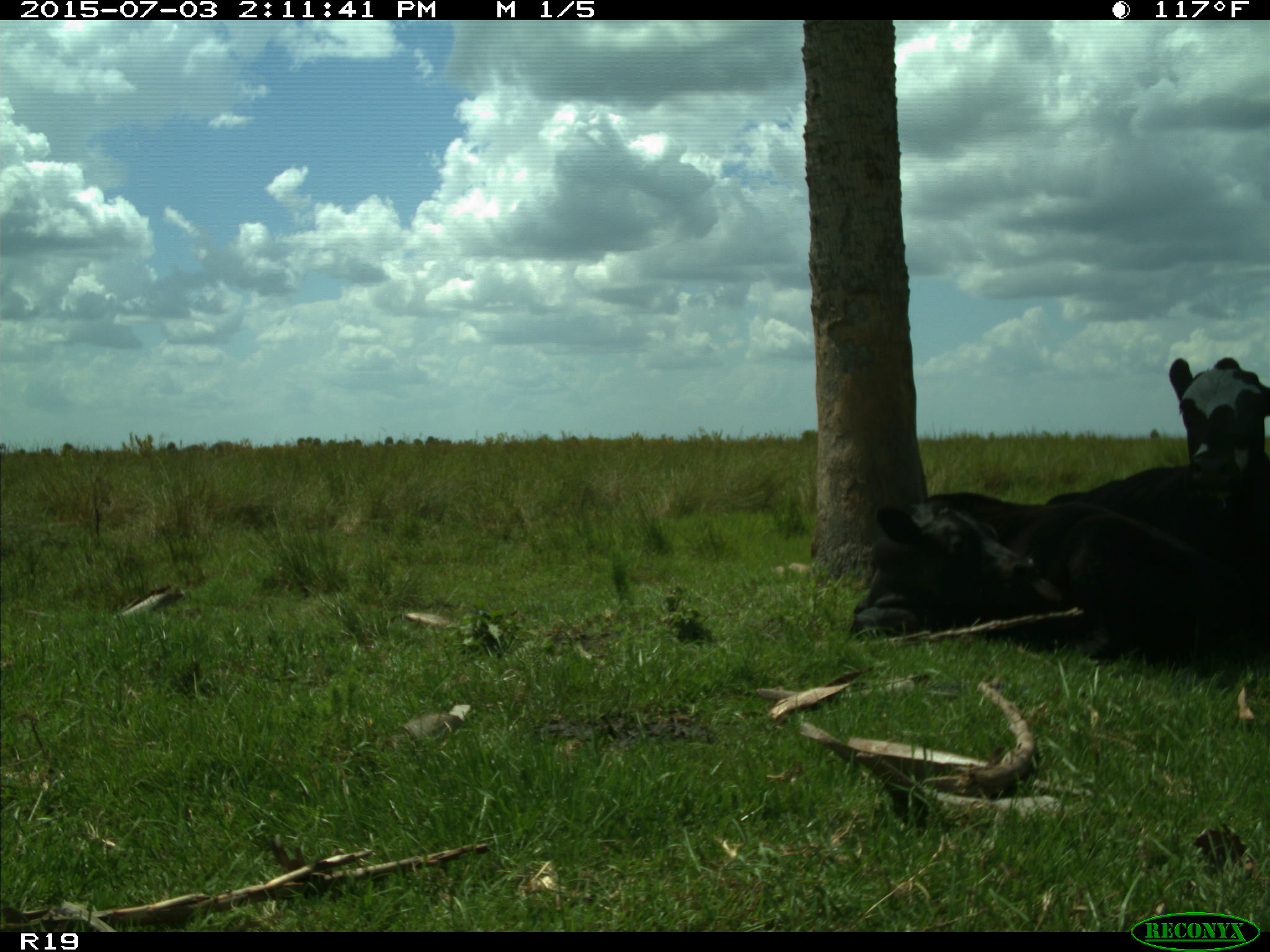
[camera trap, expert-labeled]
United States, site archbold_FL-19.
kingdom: Animalia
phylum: Chordata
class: Mammalia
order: Artiodactyla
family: Bovidae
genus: Bos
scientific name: Bos taurus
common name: domestic cow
Bos taurus (domestic cow).